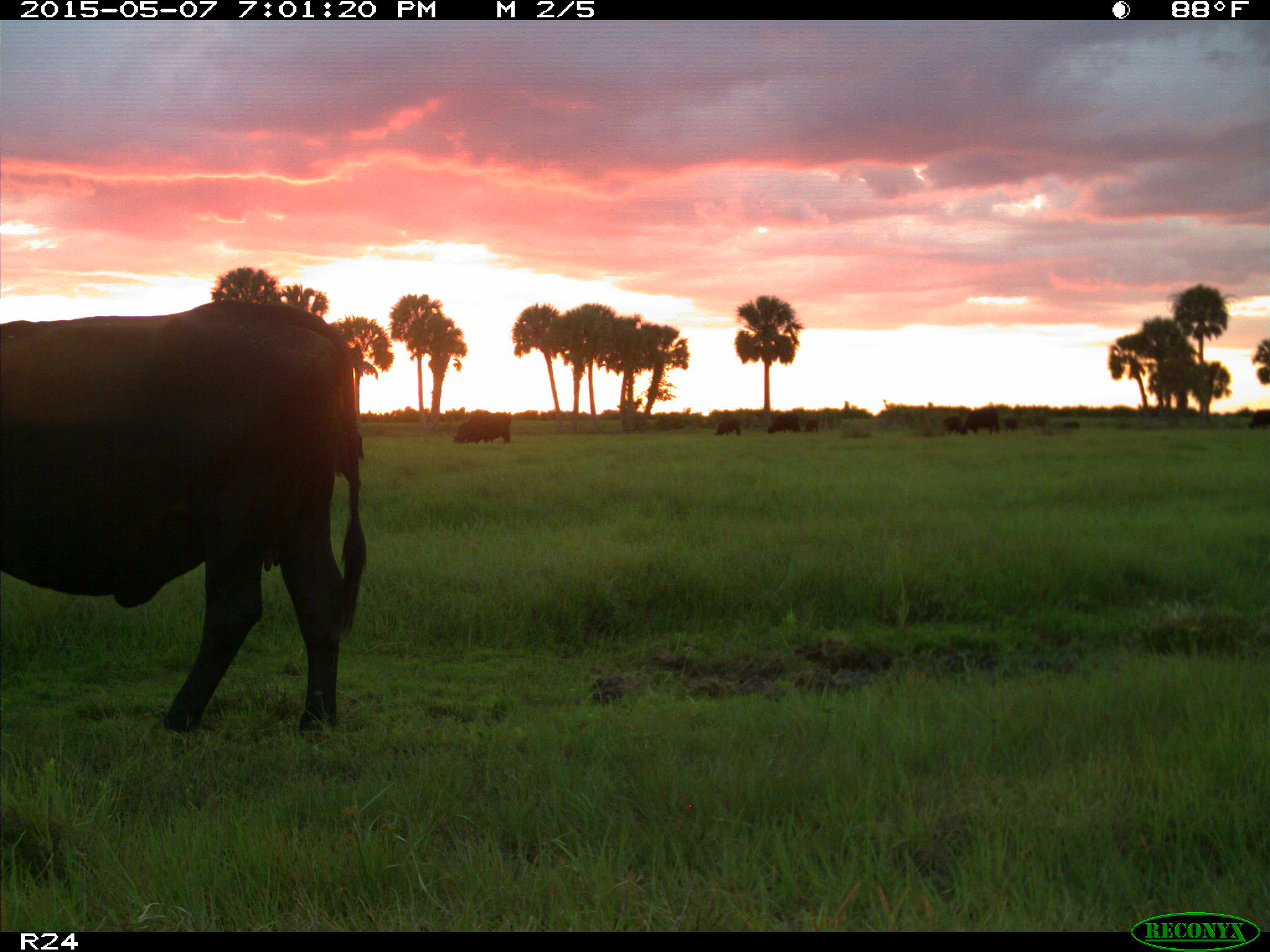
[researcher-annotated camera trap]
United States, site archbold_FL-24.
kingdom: Animalia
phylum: Chordata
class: Mammalia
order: Artiodactyla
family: Bovidae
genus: Bos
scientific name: Bos taurus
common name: domestic cow